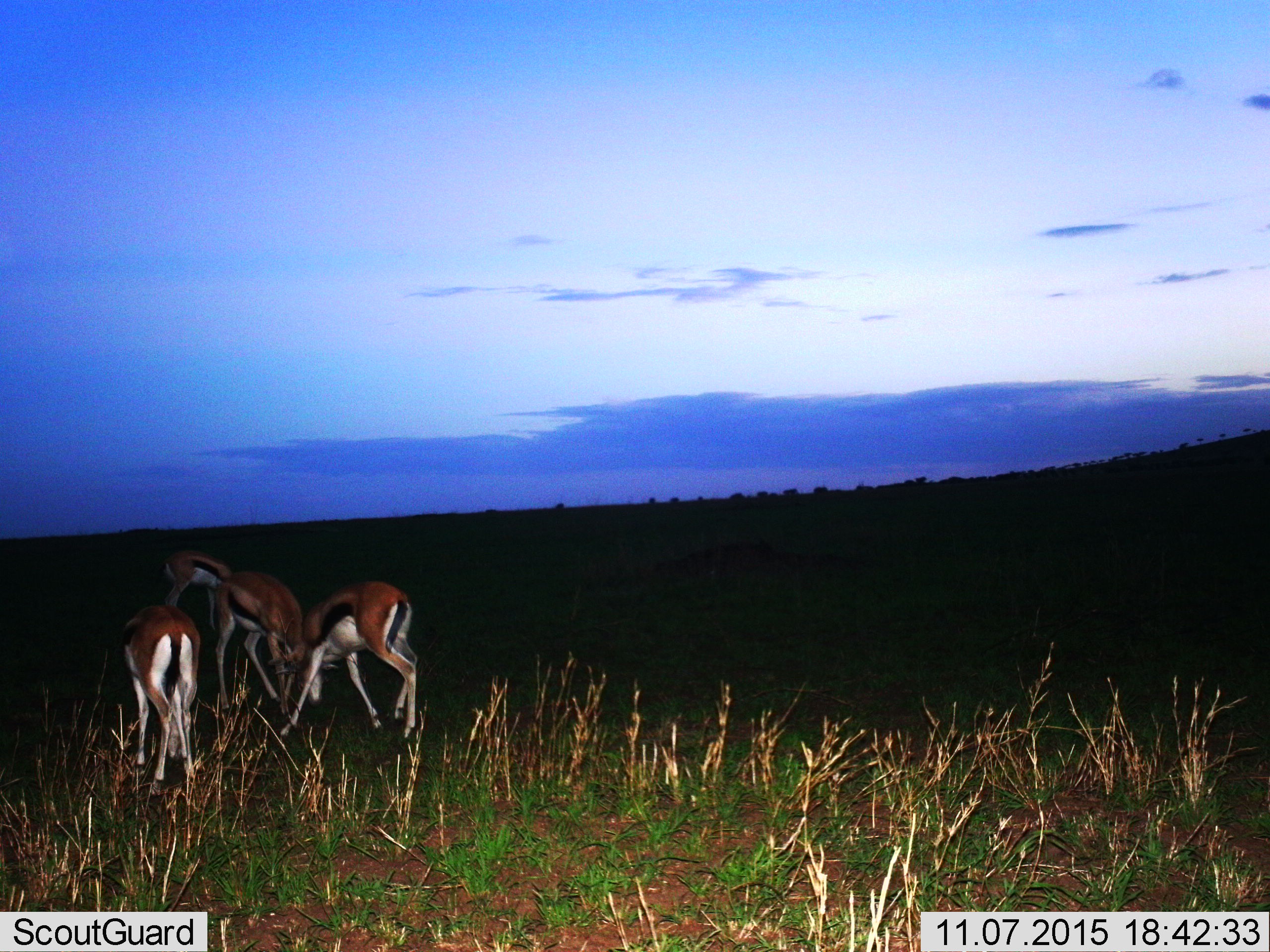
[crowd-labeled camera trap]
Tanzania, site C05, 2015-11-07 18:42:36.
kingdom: Animalia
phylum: Chordata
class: Mammalia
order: Artiodactyla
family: Bovidae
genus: Eudorcas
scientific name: Eudorcas thomsonii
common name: thomson's gazelle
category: gazellethomsons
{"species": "gazellethomsons (thomson's gazelle) (Eudorcas thomsonii)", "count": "4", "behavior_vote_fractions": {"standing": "29%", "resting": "0%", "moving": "18%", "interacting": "18%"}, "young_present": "0%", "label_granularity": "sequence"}